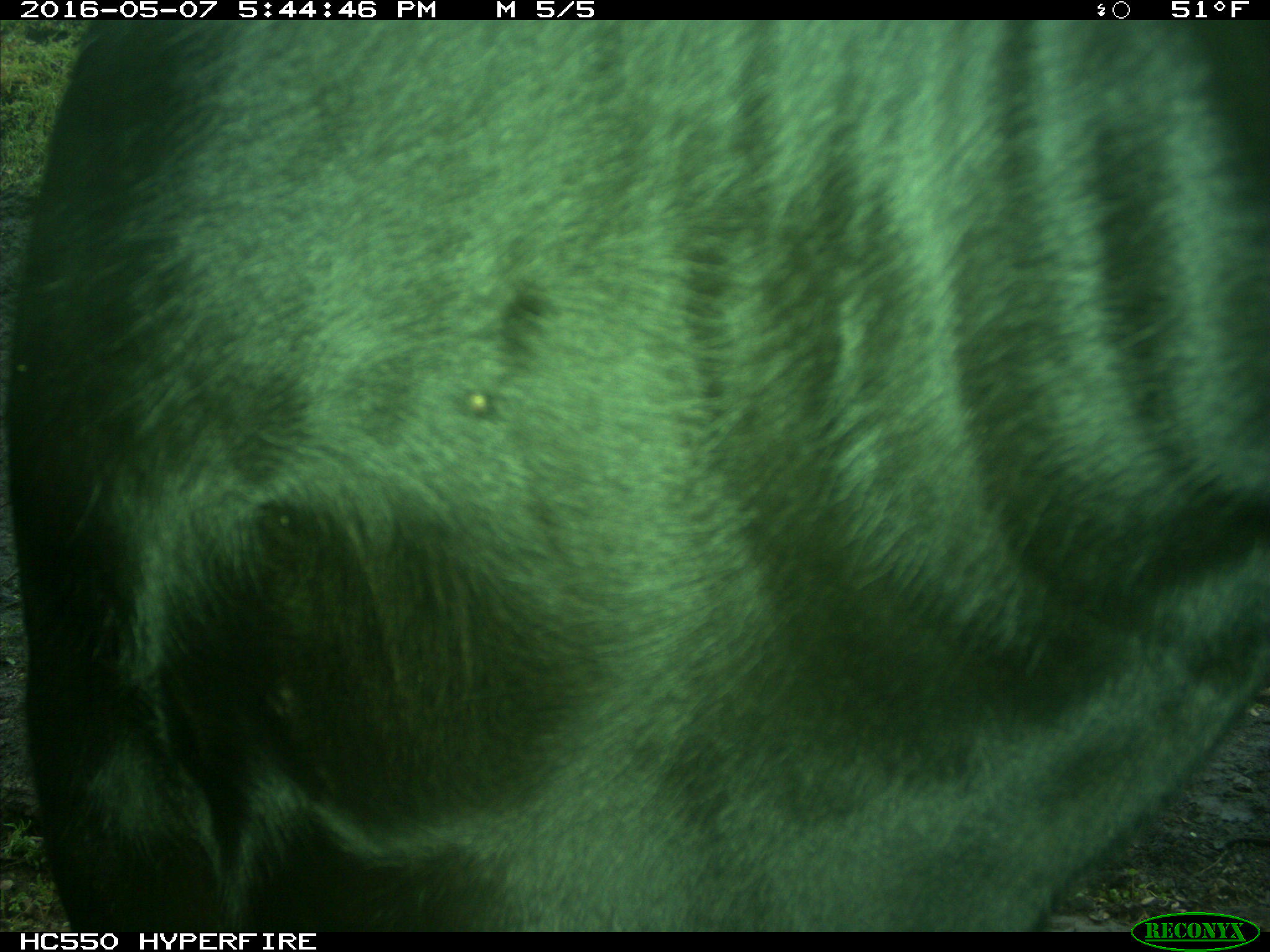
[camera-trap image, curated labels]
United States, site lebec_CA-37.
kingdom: Animalia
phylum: Chordata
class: Mammalia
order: Artiodactyla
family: Bovidae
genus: Bos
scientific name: Bos taurus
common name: domestic cow